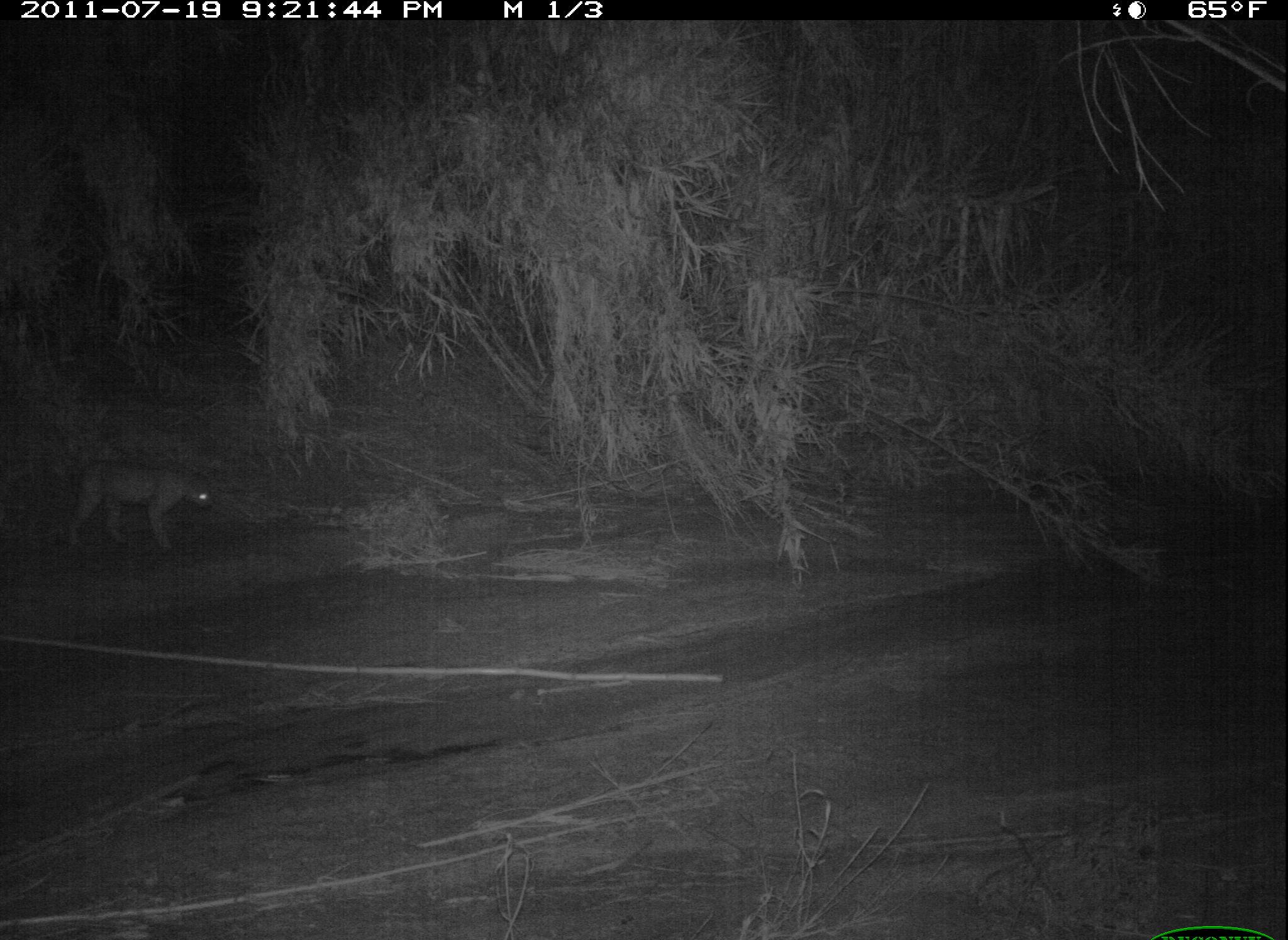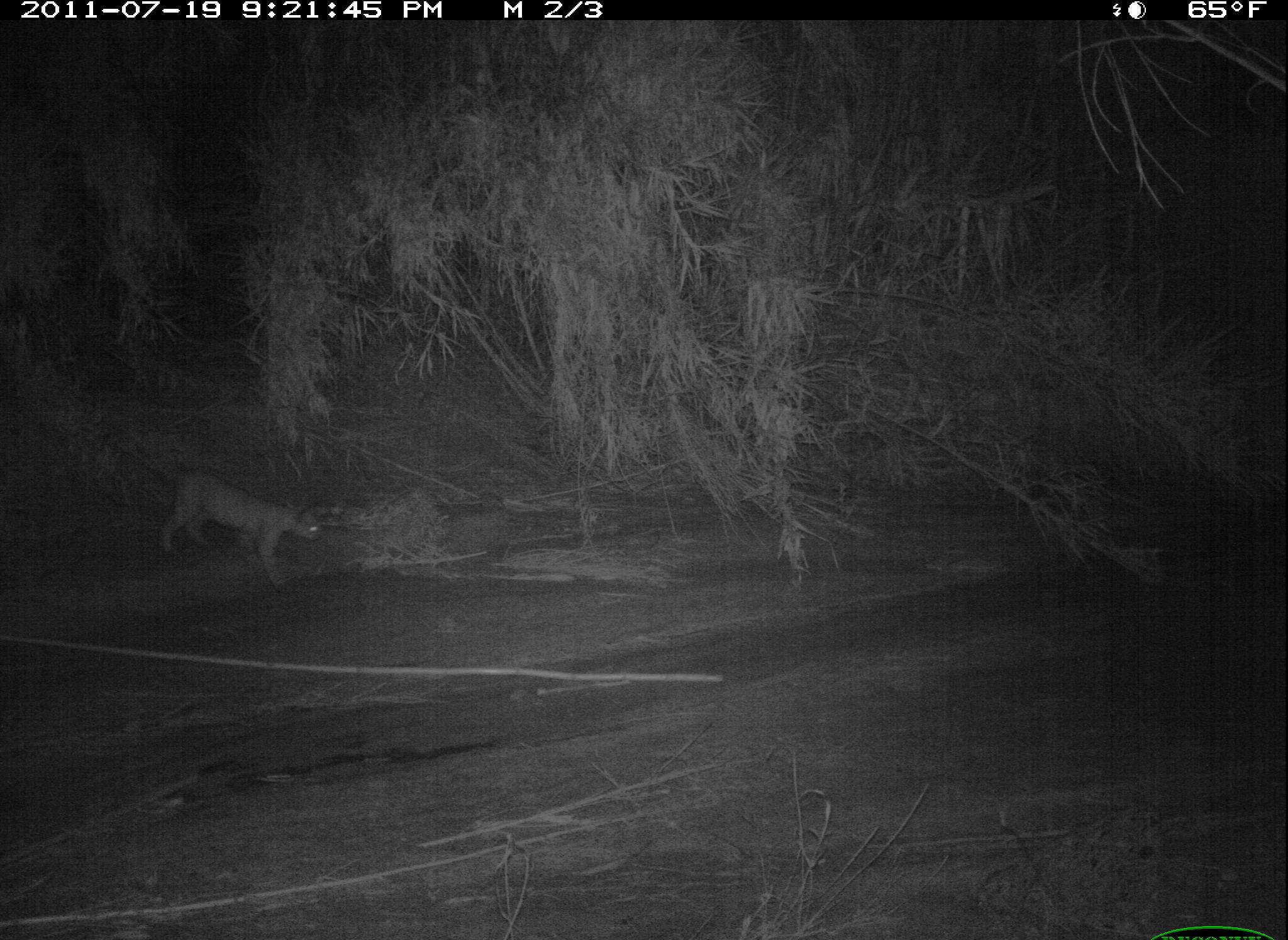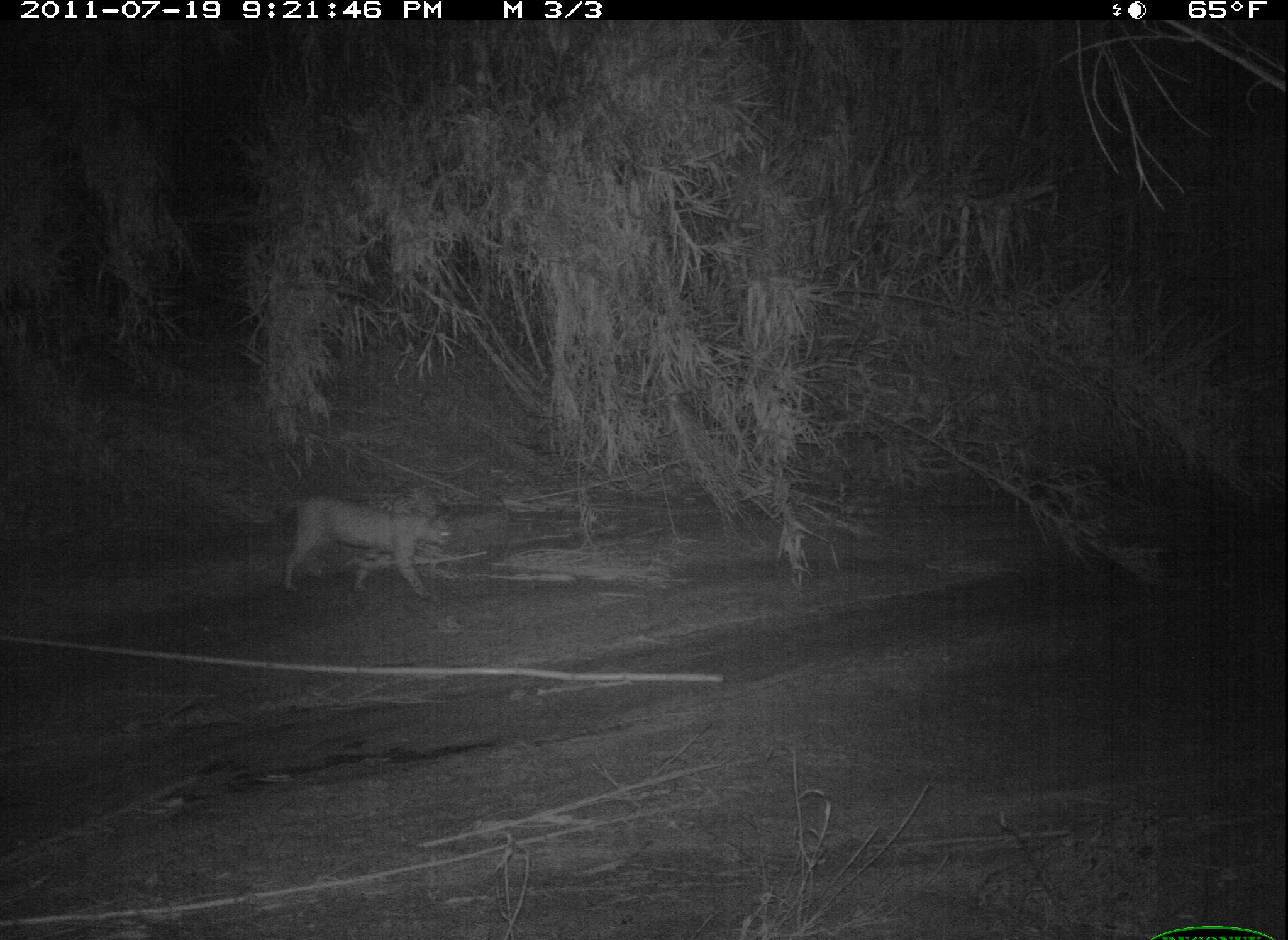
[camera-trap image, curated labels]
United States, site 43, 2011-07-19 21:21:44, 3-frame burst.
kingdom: Animalia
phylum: Chordata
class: Mammalia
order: Carnivora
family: Felidae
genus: Lynx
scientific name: Lynx rufus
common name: bobcat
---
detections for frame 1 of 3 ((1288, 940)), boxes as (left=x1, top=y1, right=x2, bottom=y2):
bobcat: (left=63, top=454, right=237, bottom=561)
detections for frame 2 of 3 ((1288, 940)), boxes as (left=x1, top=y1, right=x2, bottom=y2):
bobcat: (left=145, top=425, right=338, bottom=602)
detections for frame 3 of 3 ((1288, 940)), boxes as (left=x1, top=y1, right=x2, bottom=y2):
bobcat: (left=267, top=478, right=459, bottom=614)